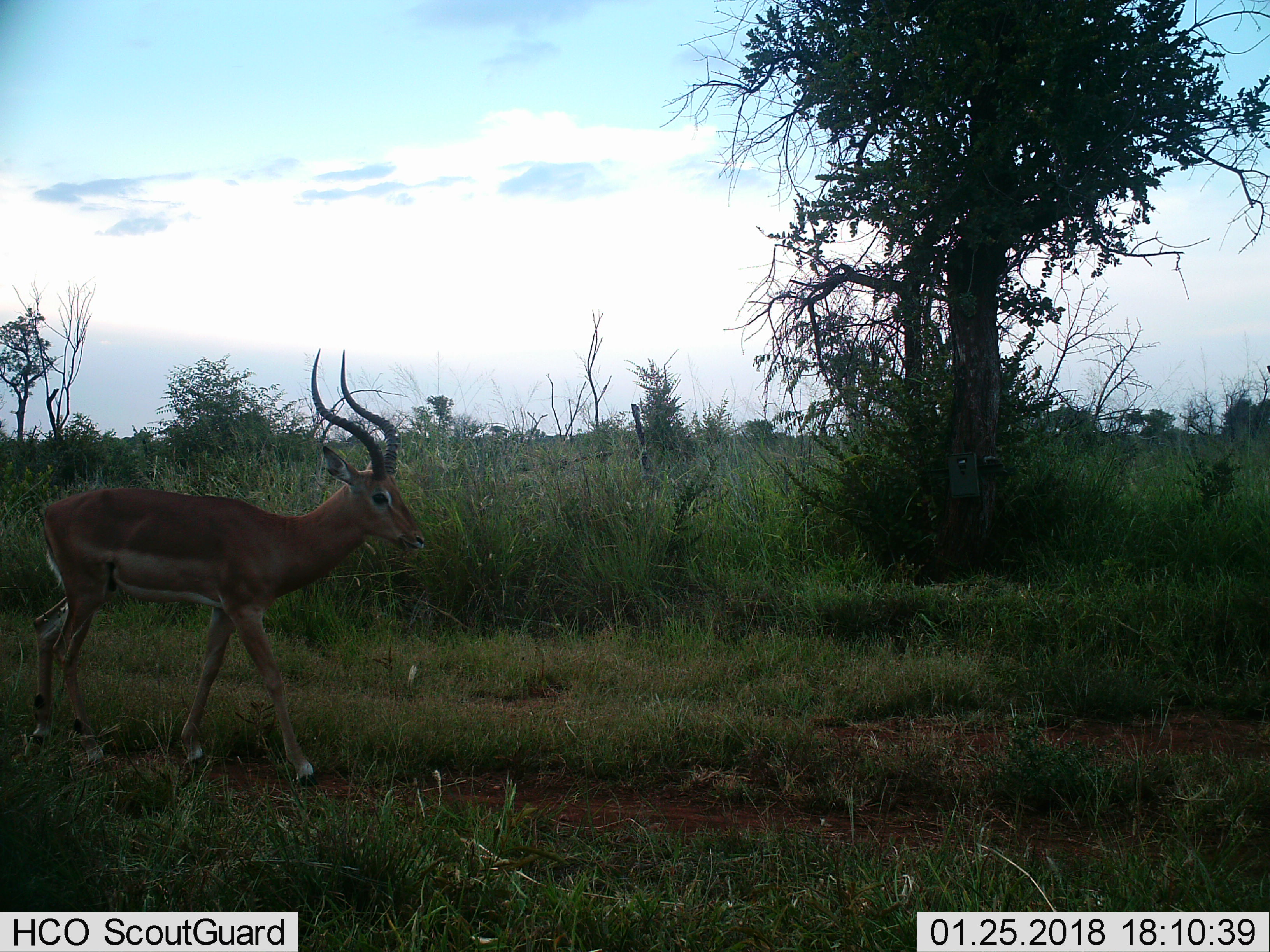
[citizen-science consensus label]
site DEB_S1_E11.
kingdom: Animalia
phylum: Chordata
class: Mammalia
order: Artiodactyla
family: Bovidae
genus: Aepyceros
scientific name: Aepyceros melampus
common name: impala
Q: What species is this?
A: Impala (Aepyceros melampus).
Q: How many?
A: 1.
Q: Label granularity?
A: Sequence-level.